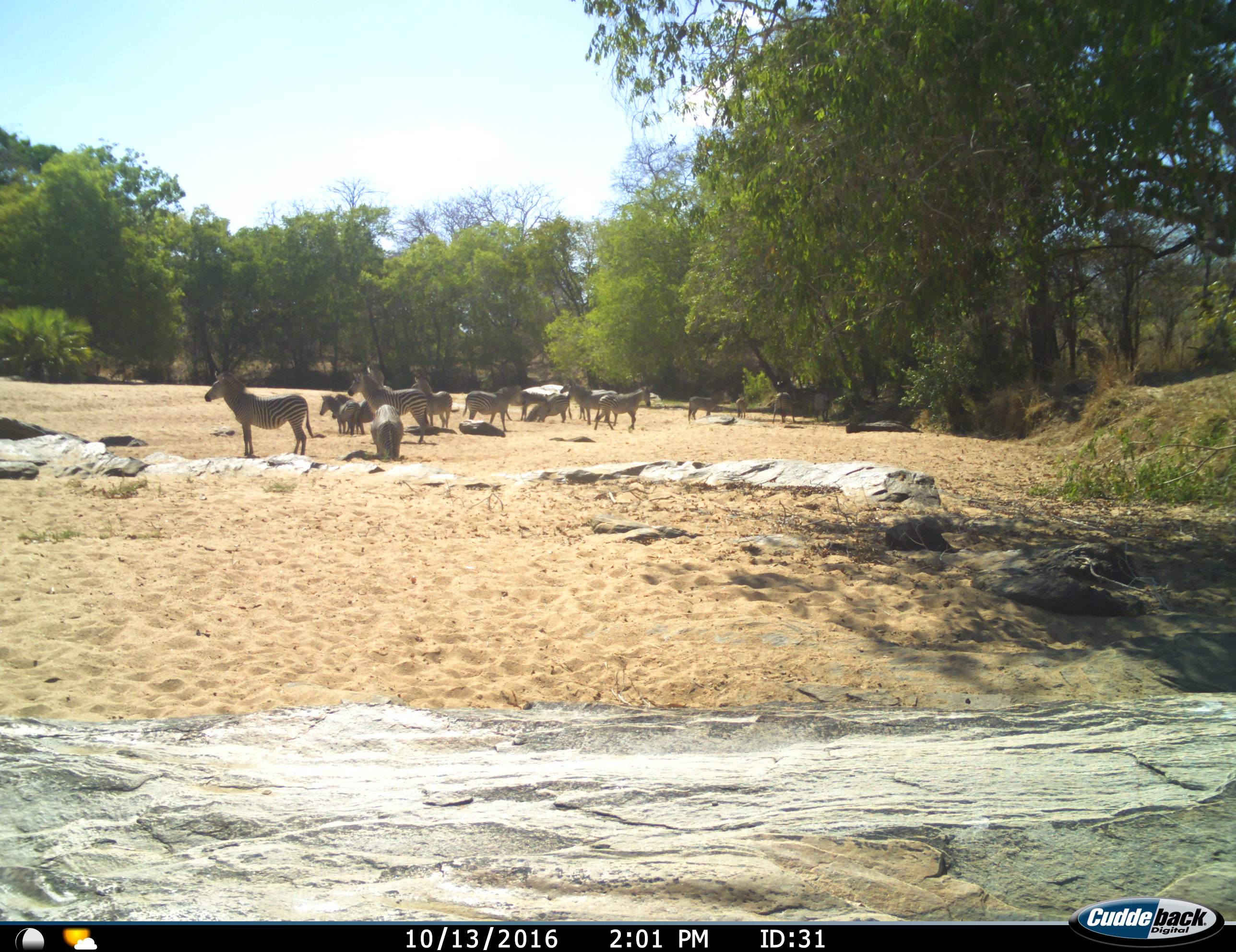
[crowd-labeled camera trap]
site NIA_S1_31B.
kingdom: Animalia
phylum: Chordata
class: Mammalia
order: Perissodactyla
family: Equidae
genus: Equus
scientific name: Equus quagga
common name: plains zebra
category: zebraplains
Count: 11-50.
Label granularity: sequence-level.